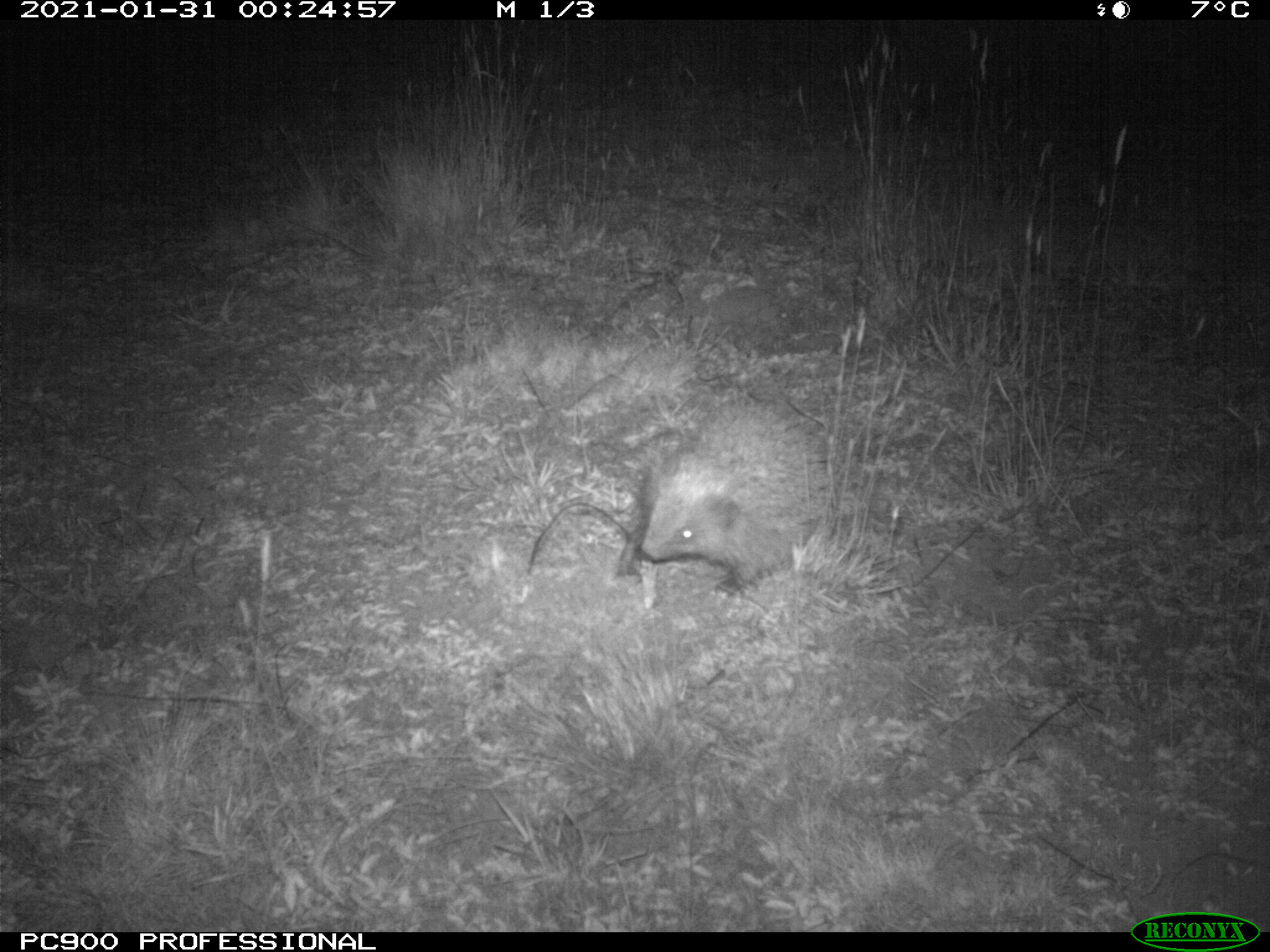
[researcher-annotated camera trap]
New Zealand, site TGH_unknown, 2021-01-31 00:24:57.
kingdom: Animalia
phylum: Chordata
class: Mammalia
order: Eulipotyphla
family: Erinaceidae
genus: Erinaceus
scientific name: Erinaceus europaeus europaeus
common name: european hedgehog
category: hedgehog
Hedgehog (european hedgehog) (Erinaceus europaeus europaeus).